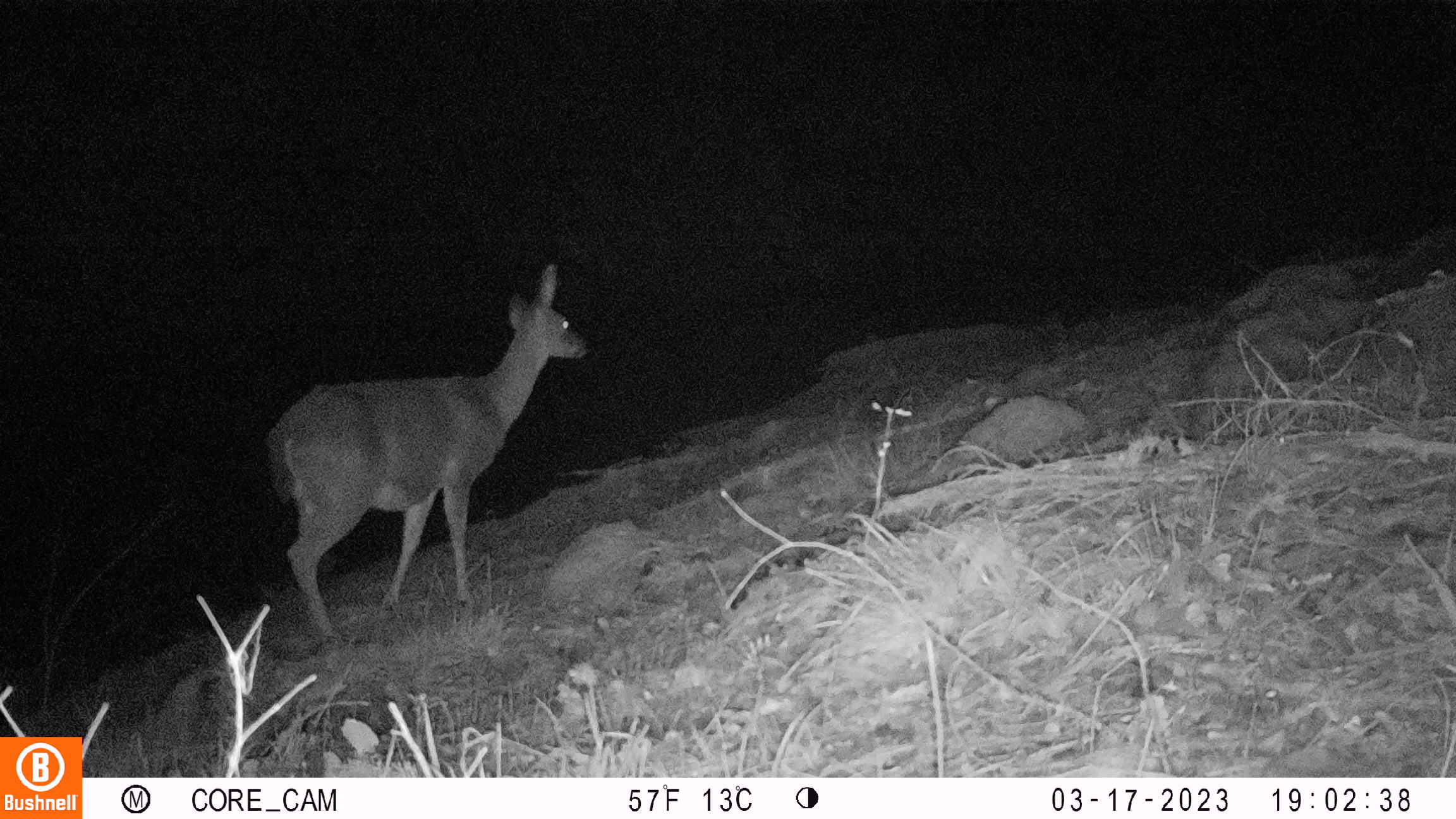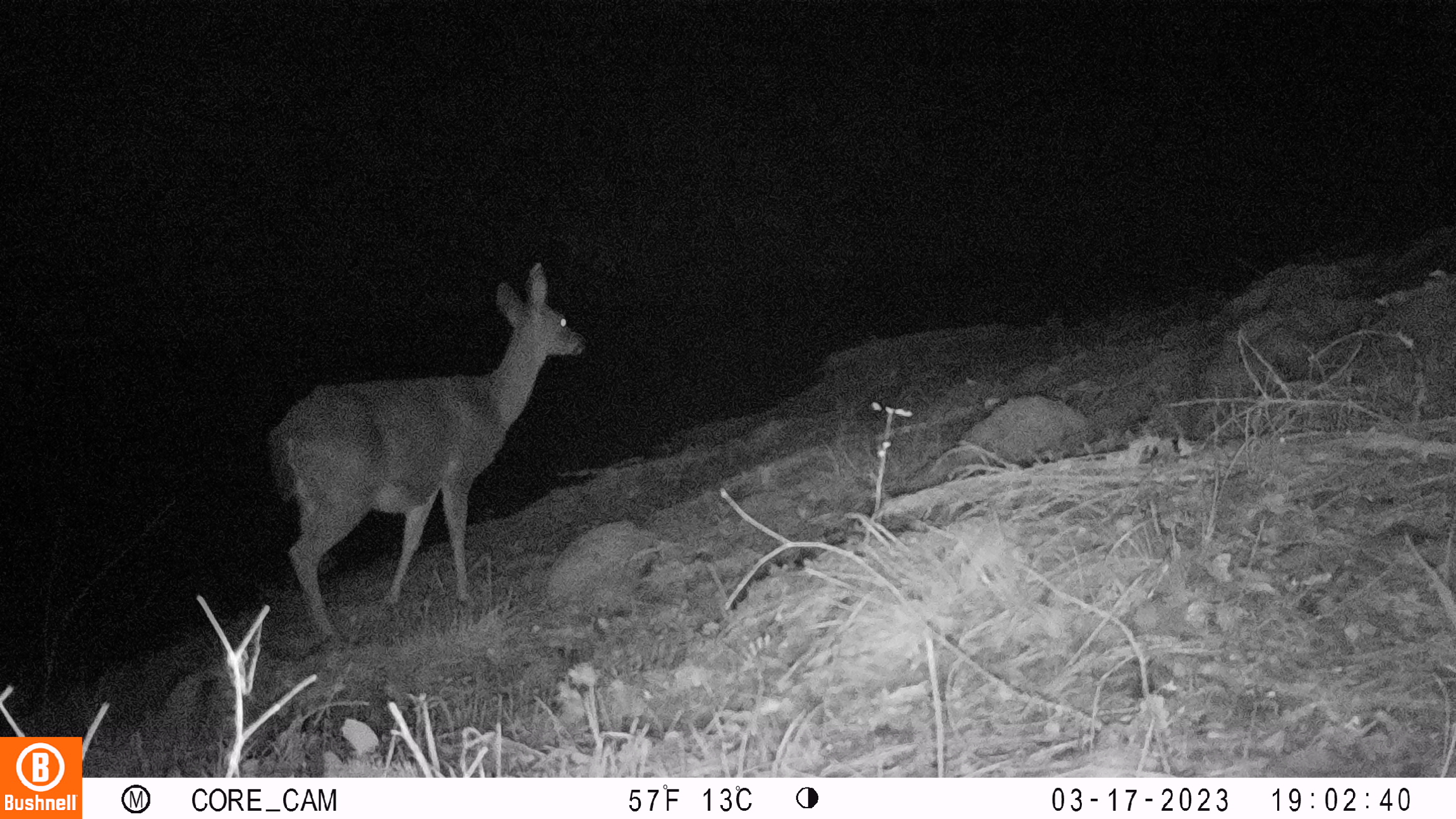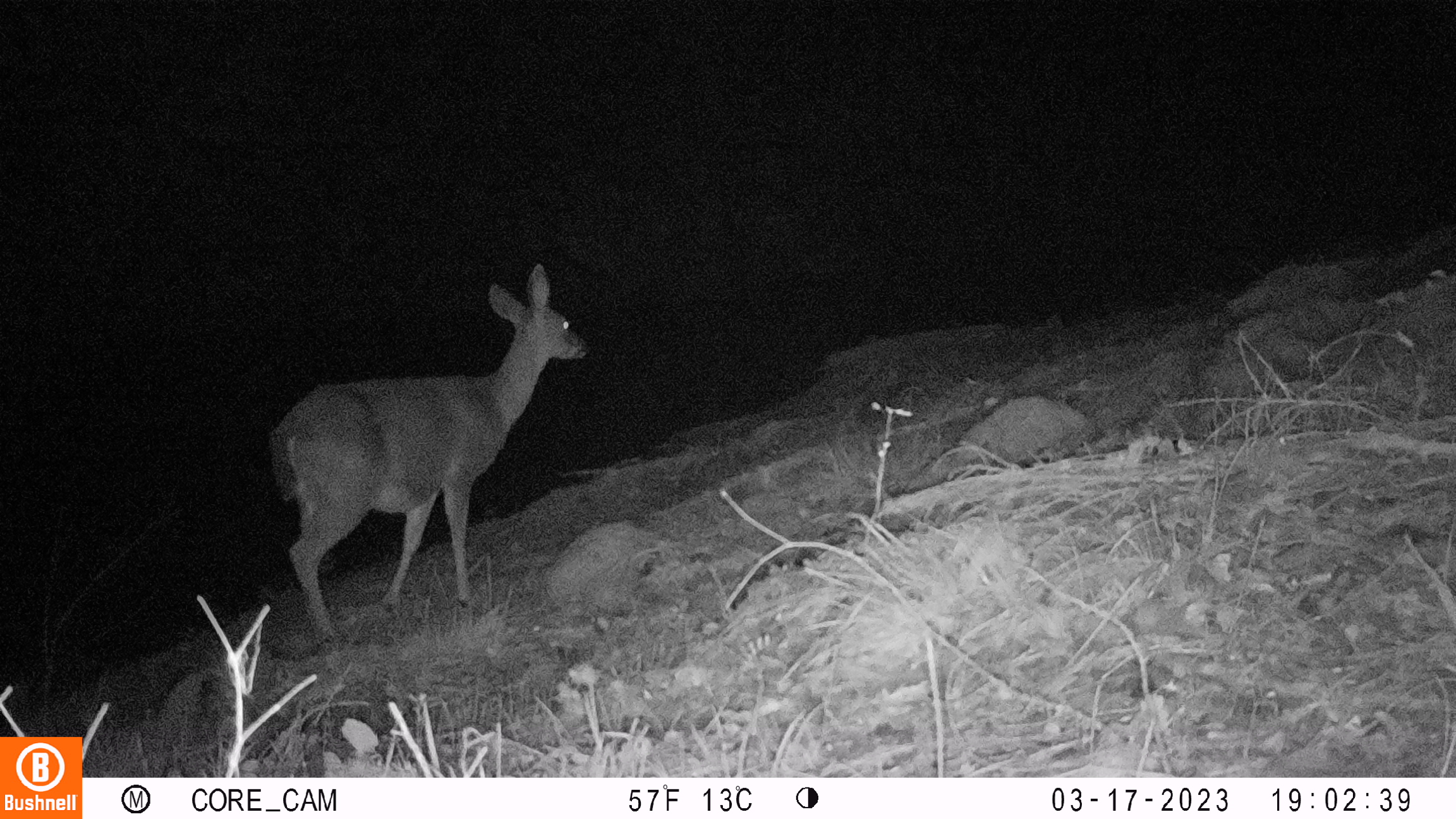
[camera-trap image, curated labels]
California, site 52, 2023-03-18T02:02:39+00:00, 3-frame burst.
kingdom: Animalia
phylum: Chordata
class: Mammalia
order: Artiodactyla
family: Cervidae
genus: Odocoileus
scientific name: Odocoileus hemionus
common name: mule deer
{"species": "mule deer (Odocoileus hemionus)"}